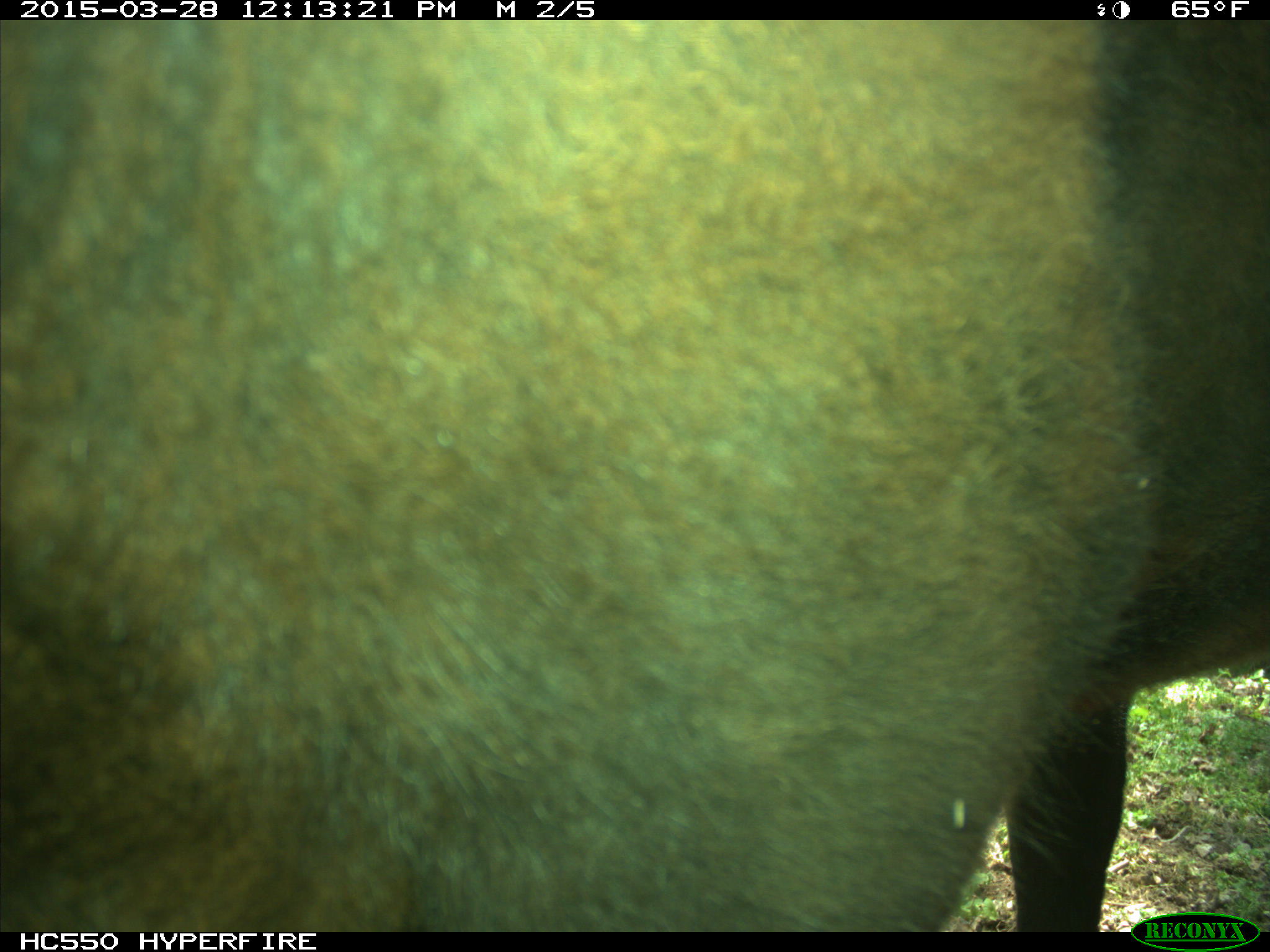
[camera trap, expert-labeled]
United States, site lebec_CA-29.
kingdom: Animalia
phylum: Chordata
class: Mammalia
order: Artiodactyla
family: Bovidae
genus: Bos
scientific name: Bos taurus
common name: domestic cow